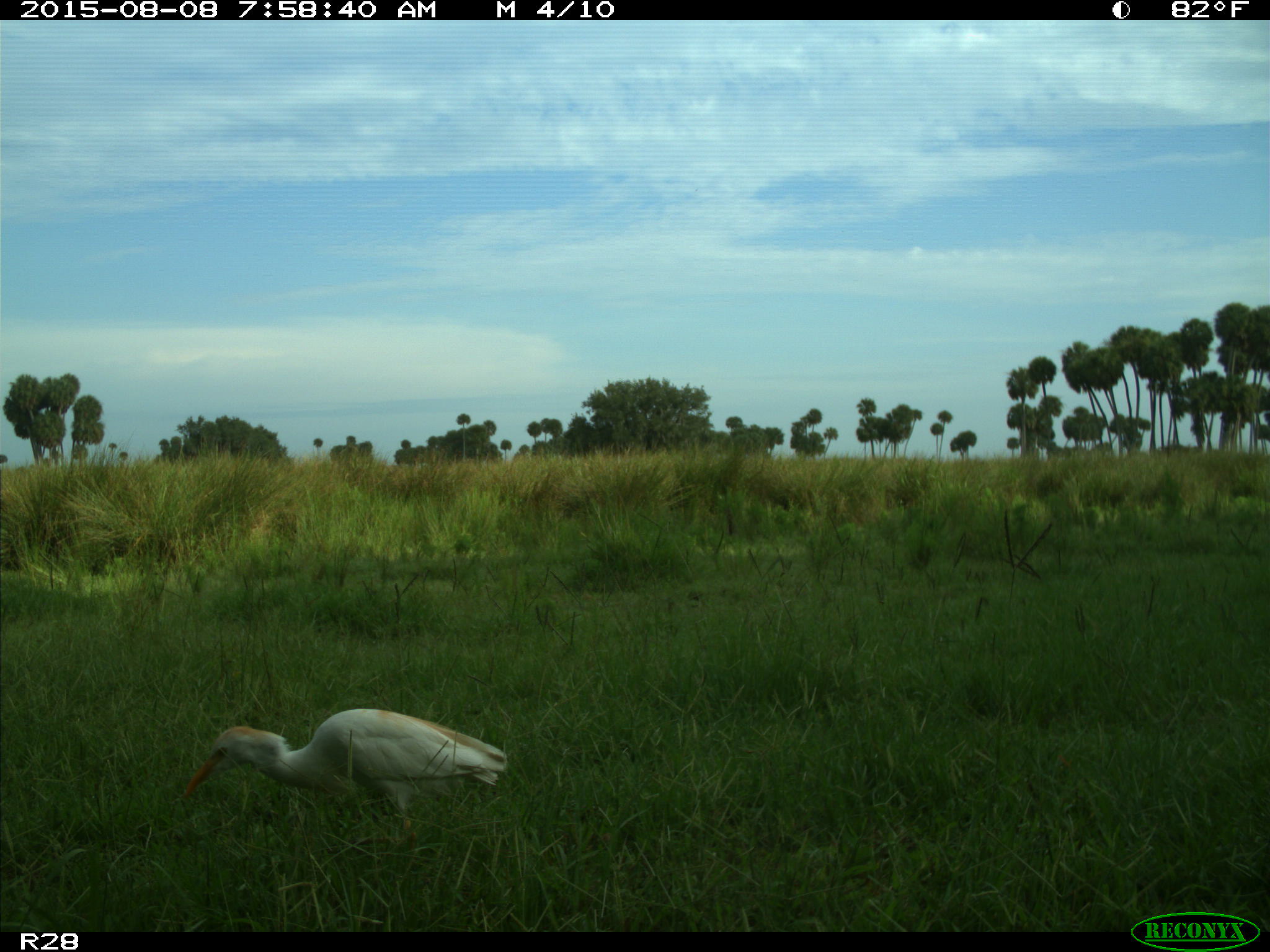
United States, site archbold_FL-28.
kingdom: Animalia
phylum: Chordata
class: Aves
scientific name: Aves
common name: birds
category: unidentified bird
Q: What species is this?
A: Unidentified bird (birds) (Aves).